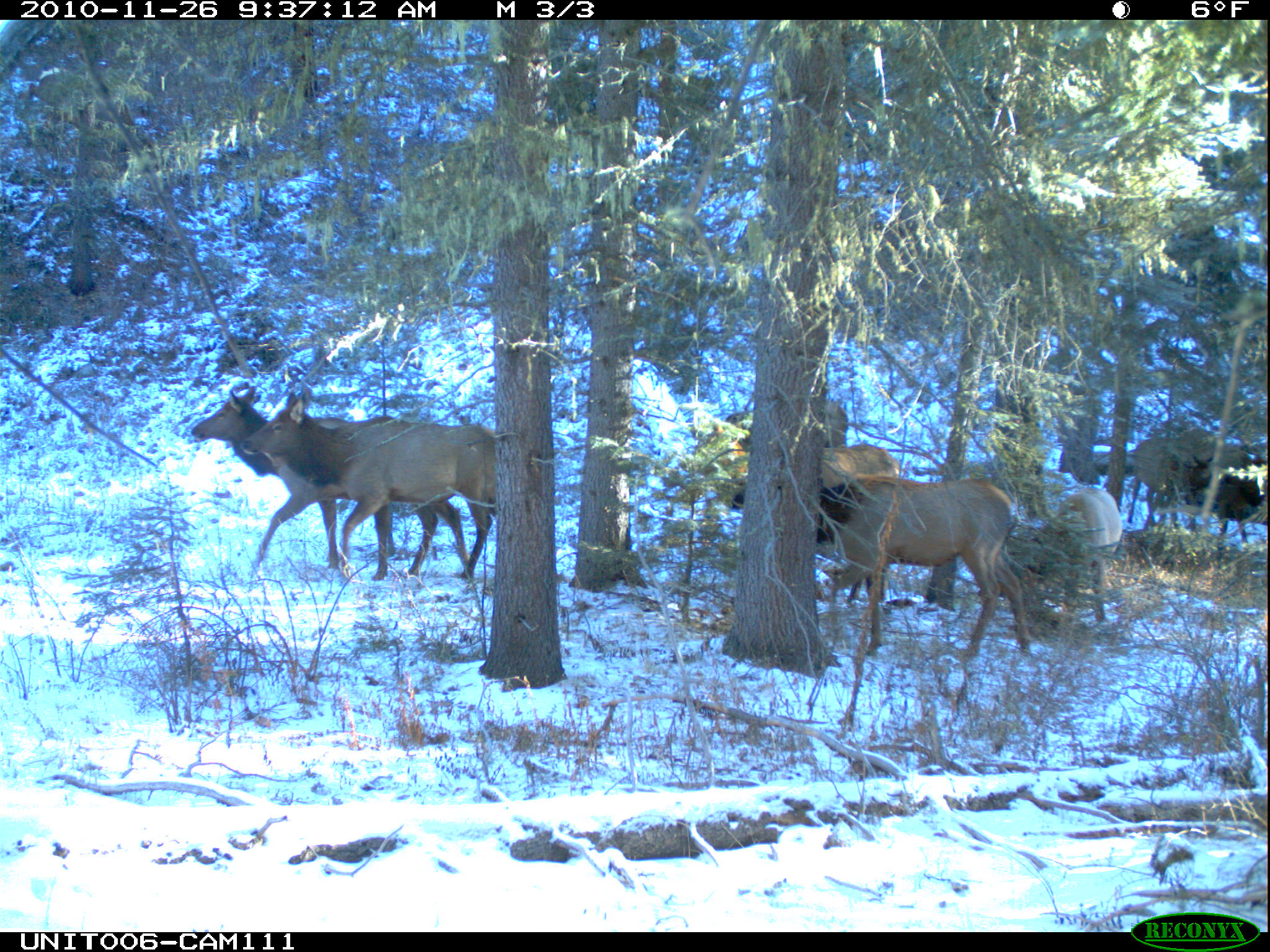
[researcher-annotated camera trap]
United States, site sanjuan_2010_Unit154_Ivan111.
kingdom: Animalia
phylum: Chordata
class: Mammalia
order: Artiodactyla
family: Cervidae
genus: Cervus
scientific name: Cervus elaphus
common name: red deer